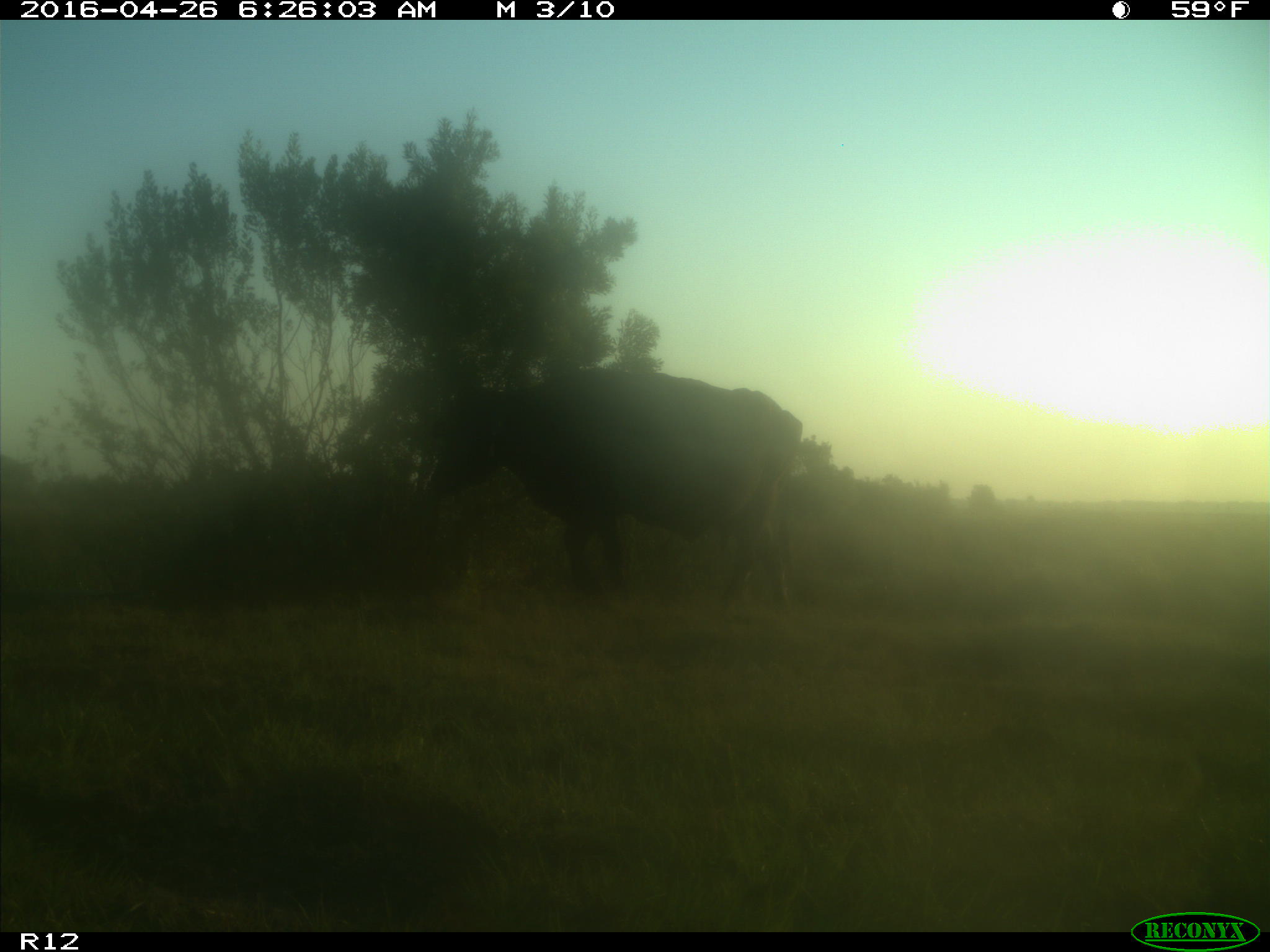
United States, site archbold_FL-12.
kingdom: Animalia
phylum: Chordata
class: Mammalia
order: Artiodactyla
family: Bovidae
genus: Bos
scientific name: Bos taurus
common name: domestic cow